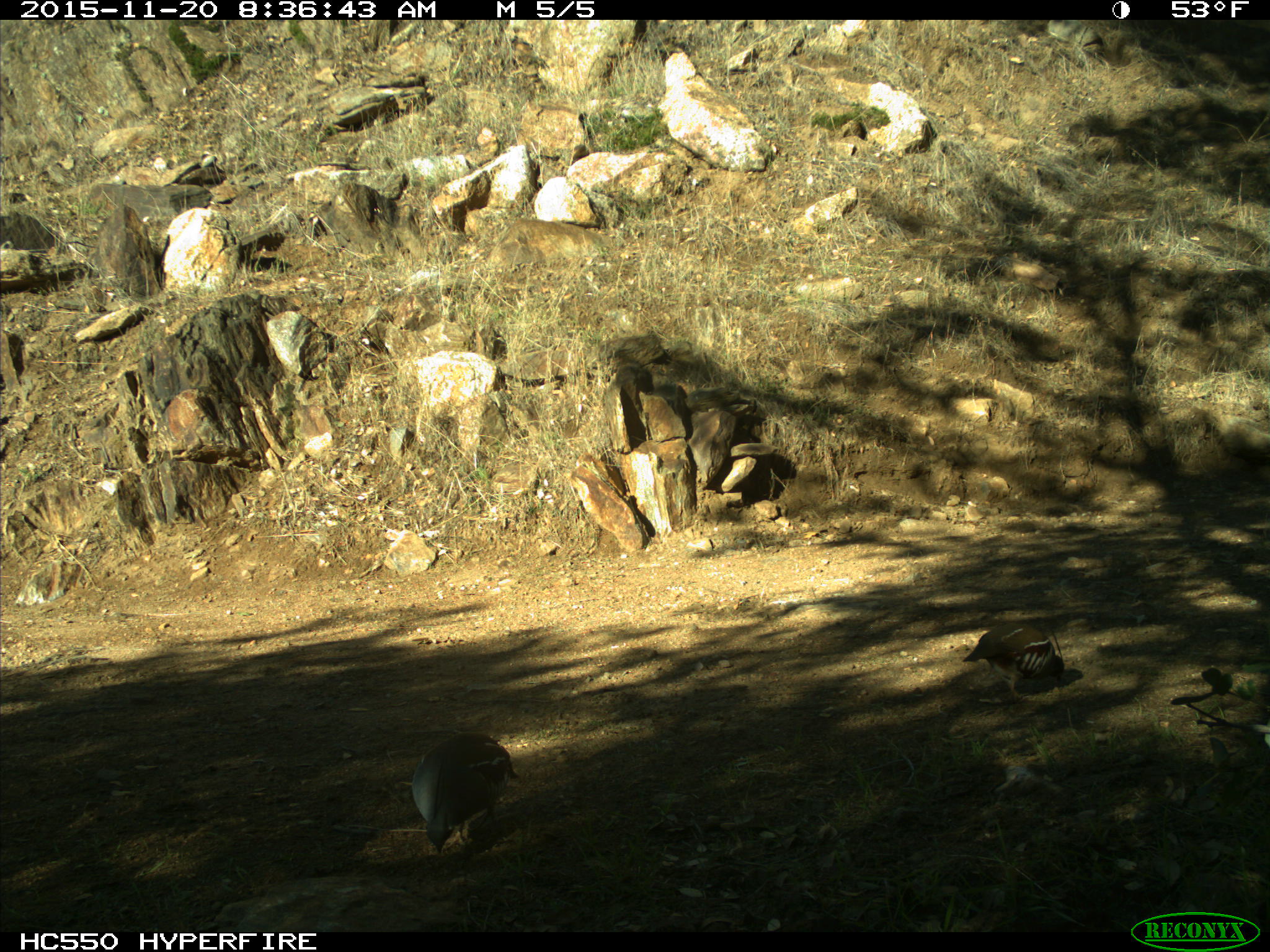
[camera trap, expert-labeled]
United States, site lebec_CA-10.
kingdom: Animalia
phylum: Chordata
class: Aves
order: Galliformes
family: Odontophoridae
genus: Callipepla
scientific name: Callipepla californica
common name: california quail